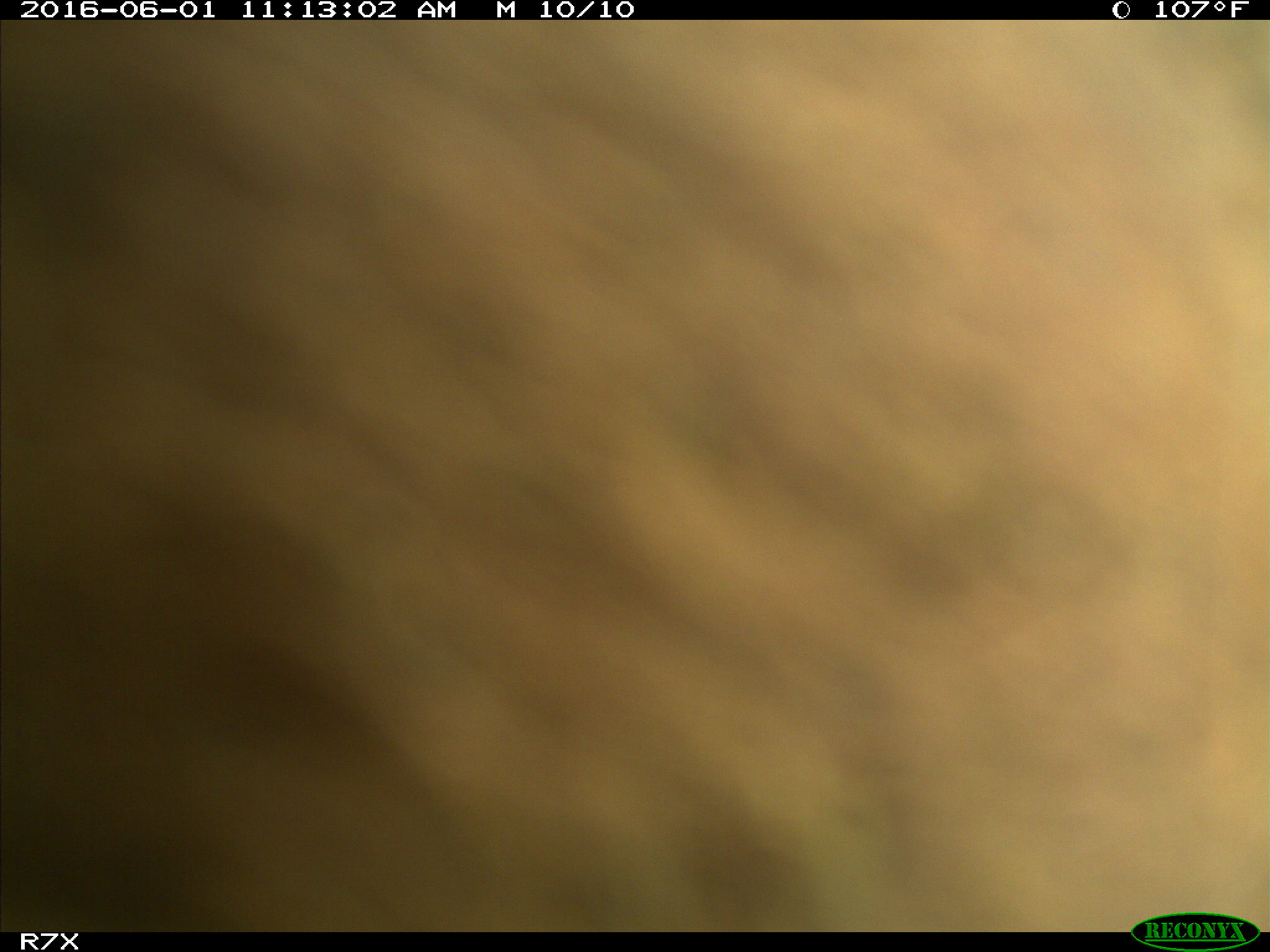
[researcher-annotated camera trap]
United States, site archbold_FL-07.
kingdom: Animalia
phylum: Chordata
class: Mammalia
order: Artiodactyla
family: Bovidae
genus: Bos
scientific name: Bos taurus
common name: domestic cow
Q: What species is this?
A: Bos taurus (domestic cow).